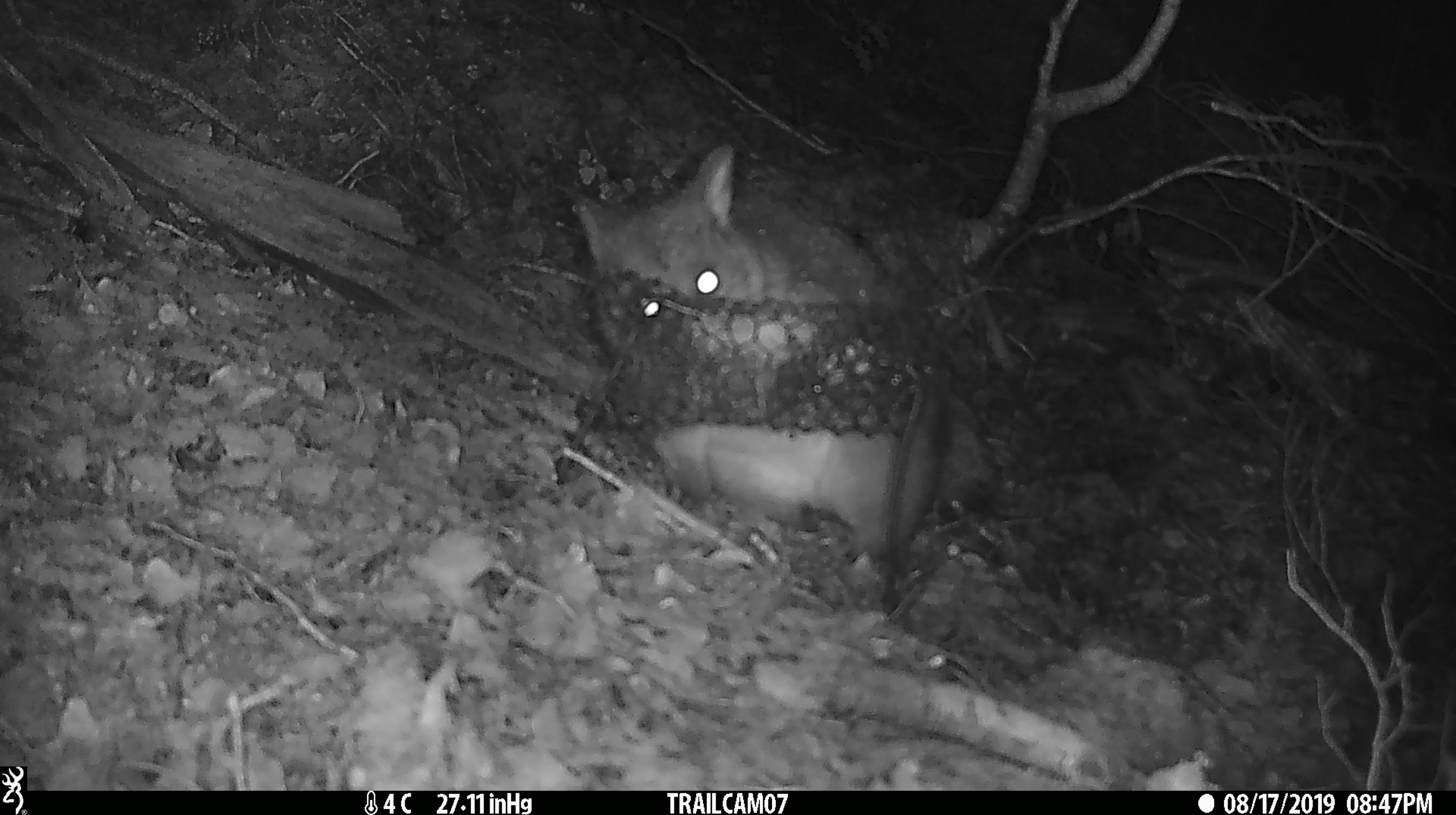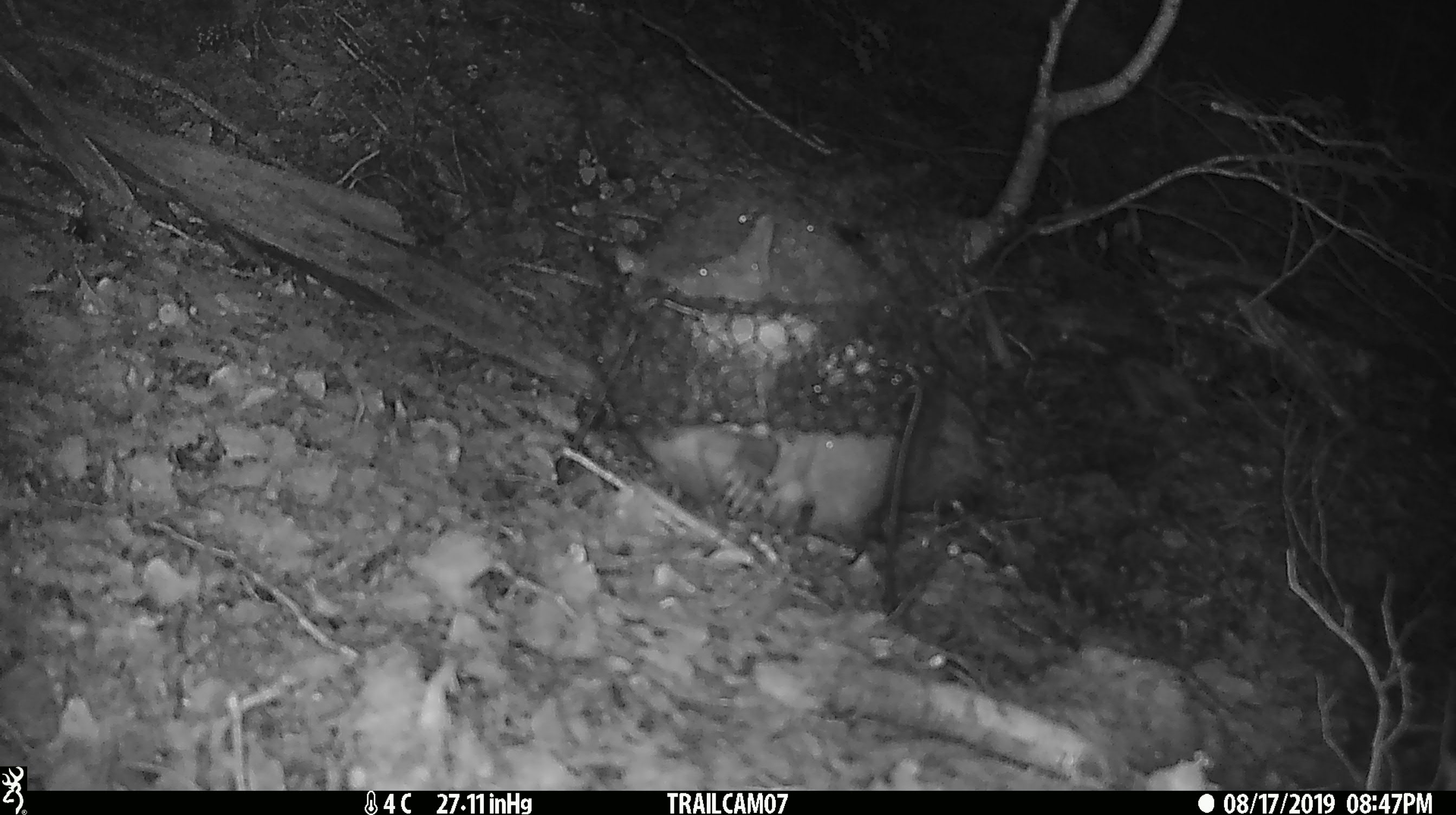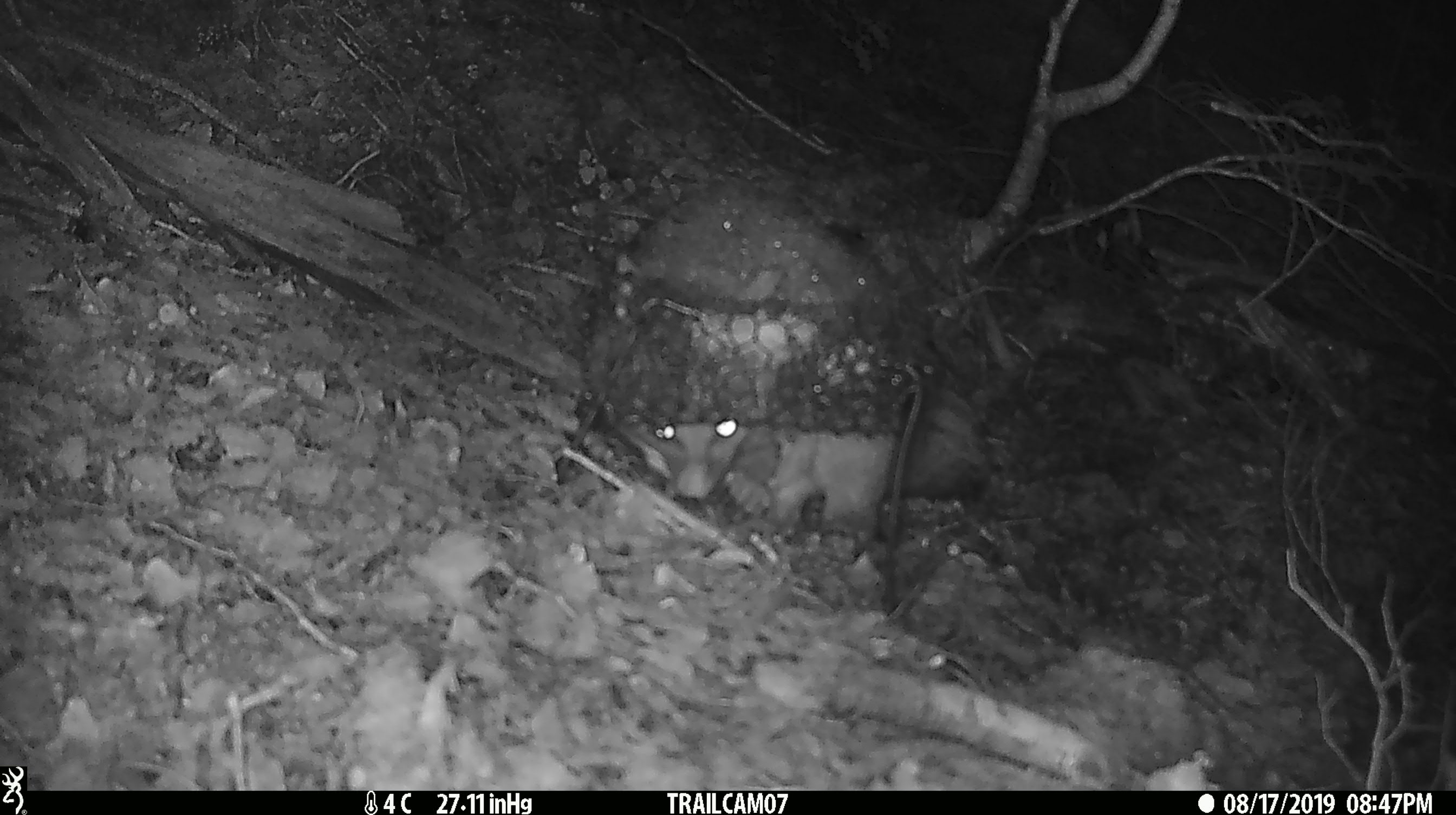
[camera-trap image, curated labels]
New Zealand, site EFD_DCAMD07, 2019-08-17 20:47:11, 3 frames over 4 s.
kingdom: Animalia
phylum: Chordata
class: Mammalia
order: Diprotodontia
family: Phalangeridae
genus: Trichosurus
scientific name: Trichosurus vulpecula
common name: common brushtail possum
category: possum